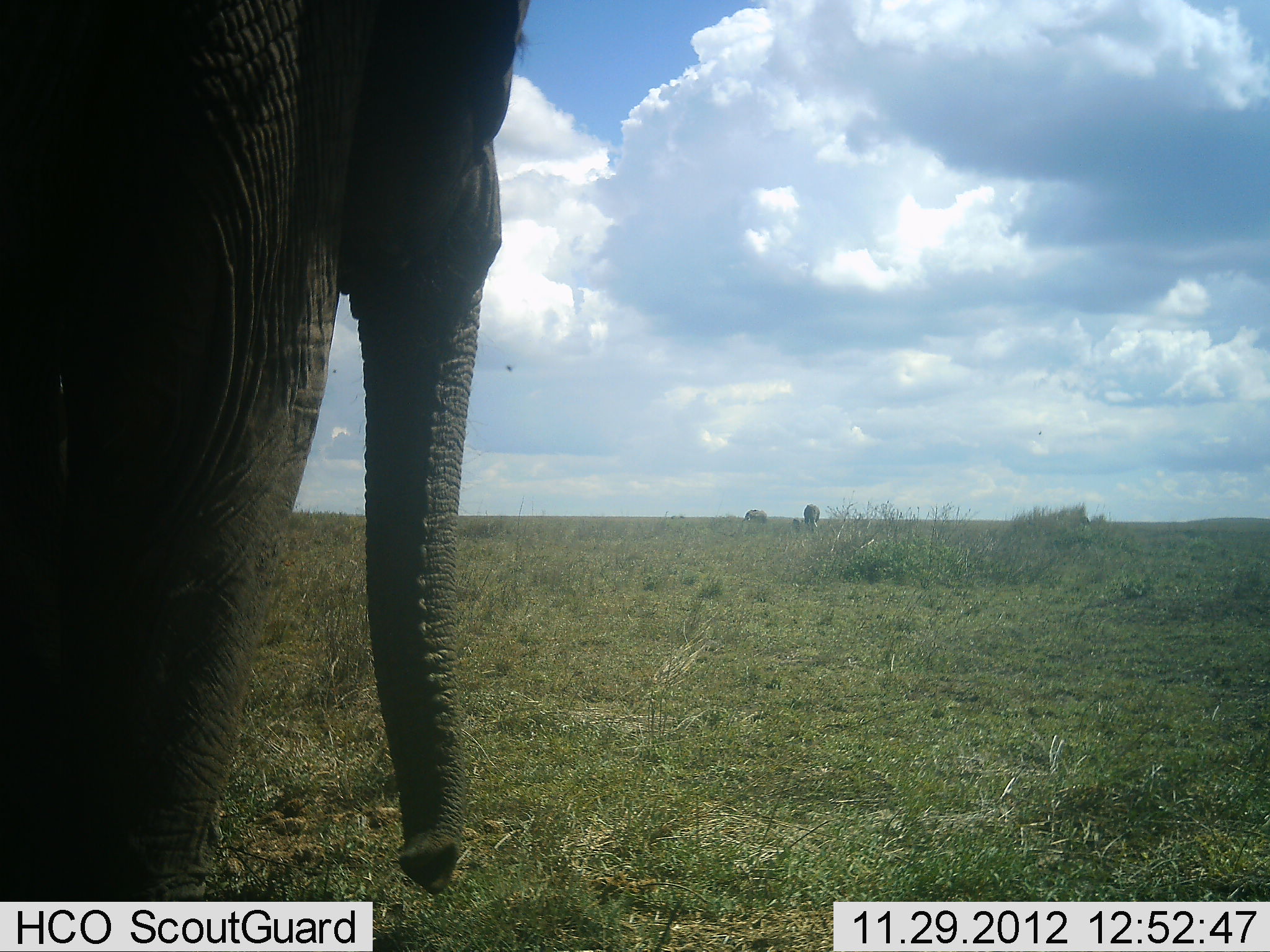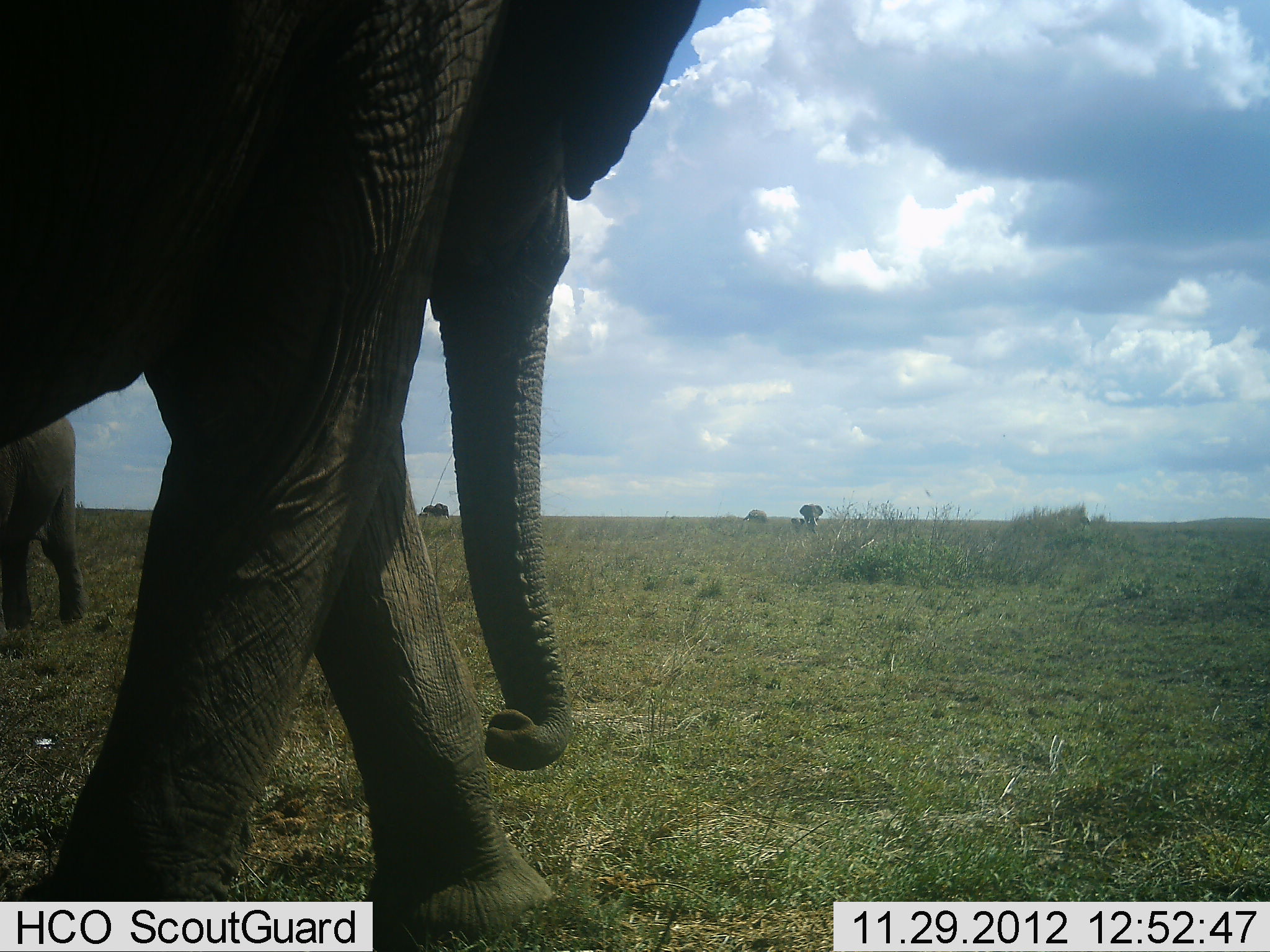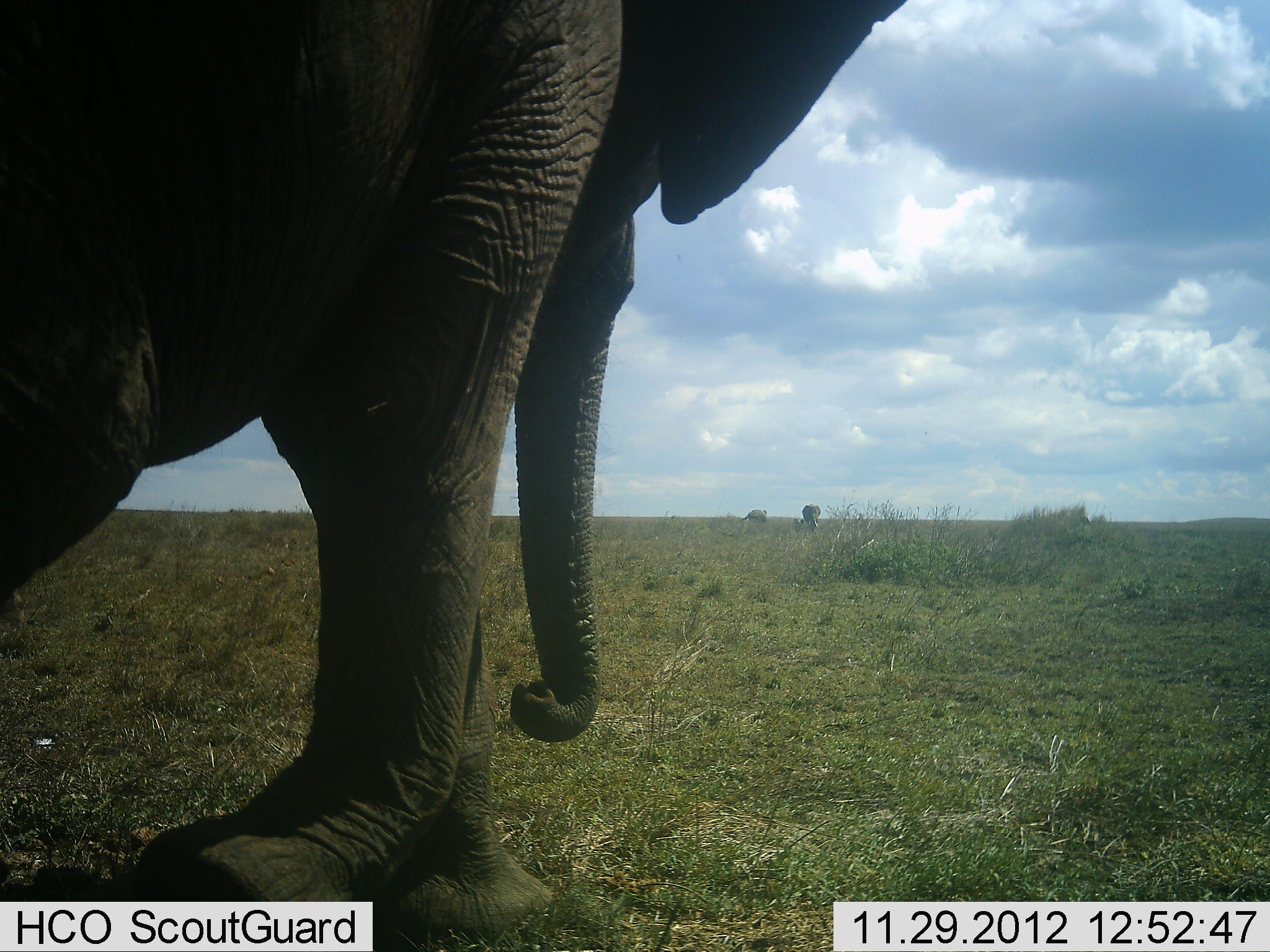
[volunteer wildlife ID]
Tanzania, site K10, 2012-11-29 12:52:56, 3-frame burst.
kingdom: Animalia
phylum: Chordata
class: Mammalia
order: Proboscidea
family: Elephantidae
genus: Loxodonta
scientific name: Loxodonta africana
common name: african bush elephant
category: elephant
Elephant (african bush elephant) (Loxodonta africana), count 3. Behavior (volunteer vote fractions): standing 40%, resting 0%, moving 100%, interacting 0%. Young present (vote fraction): 0%. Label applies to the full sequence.